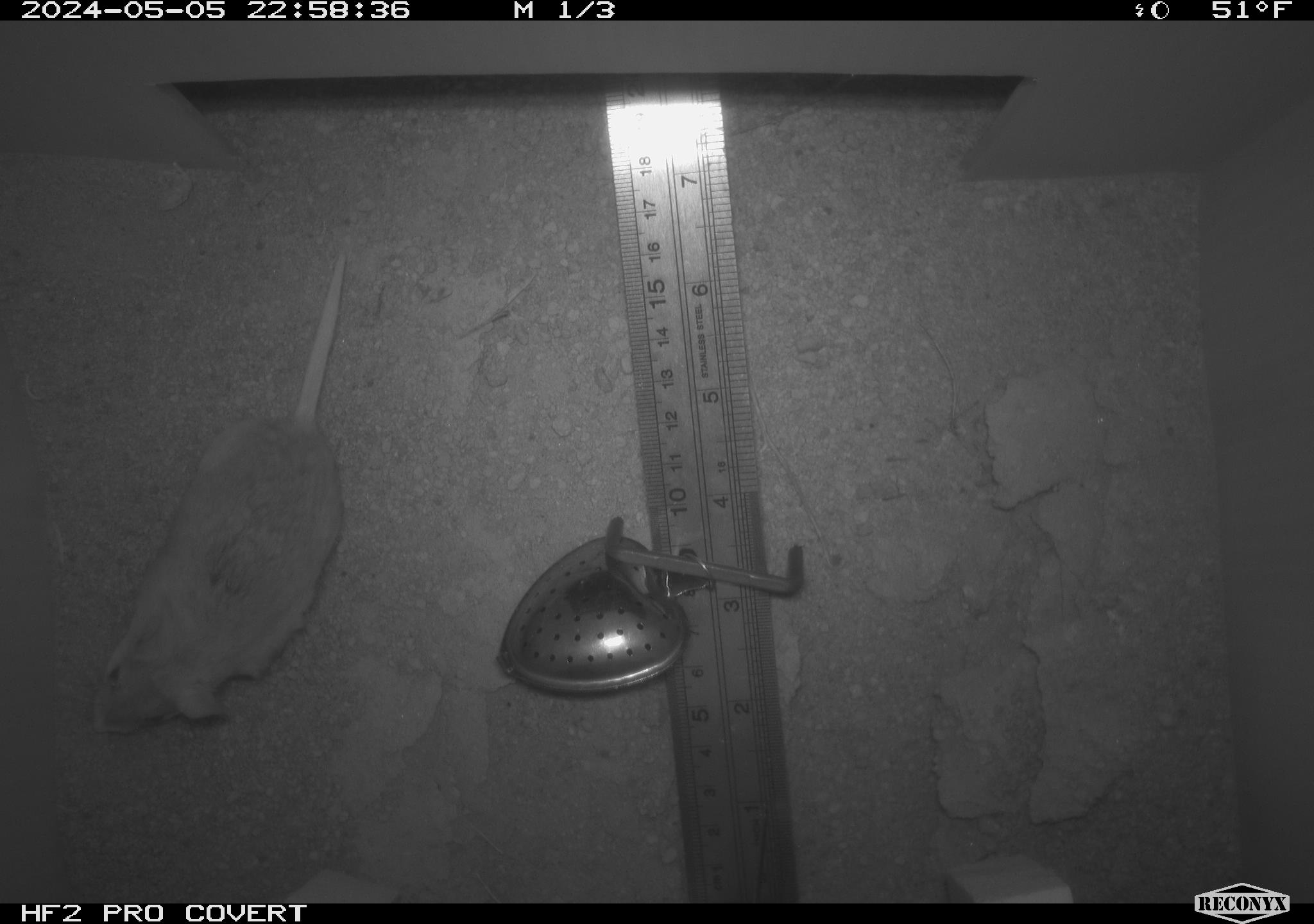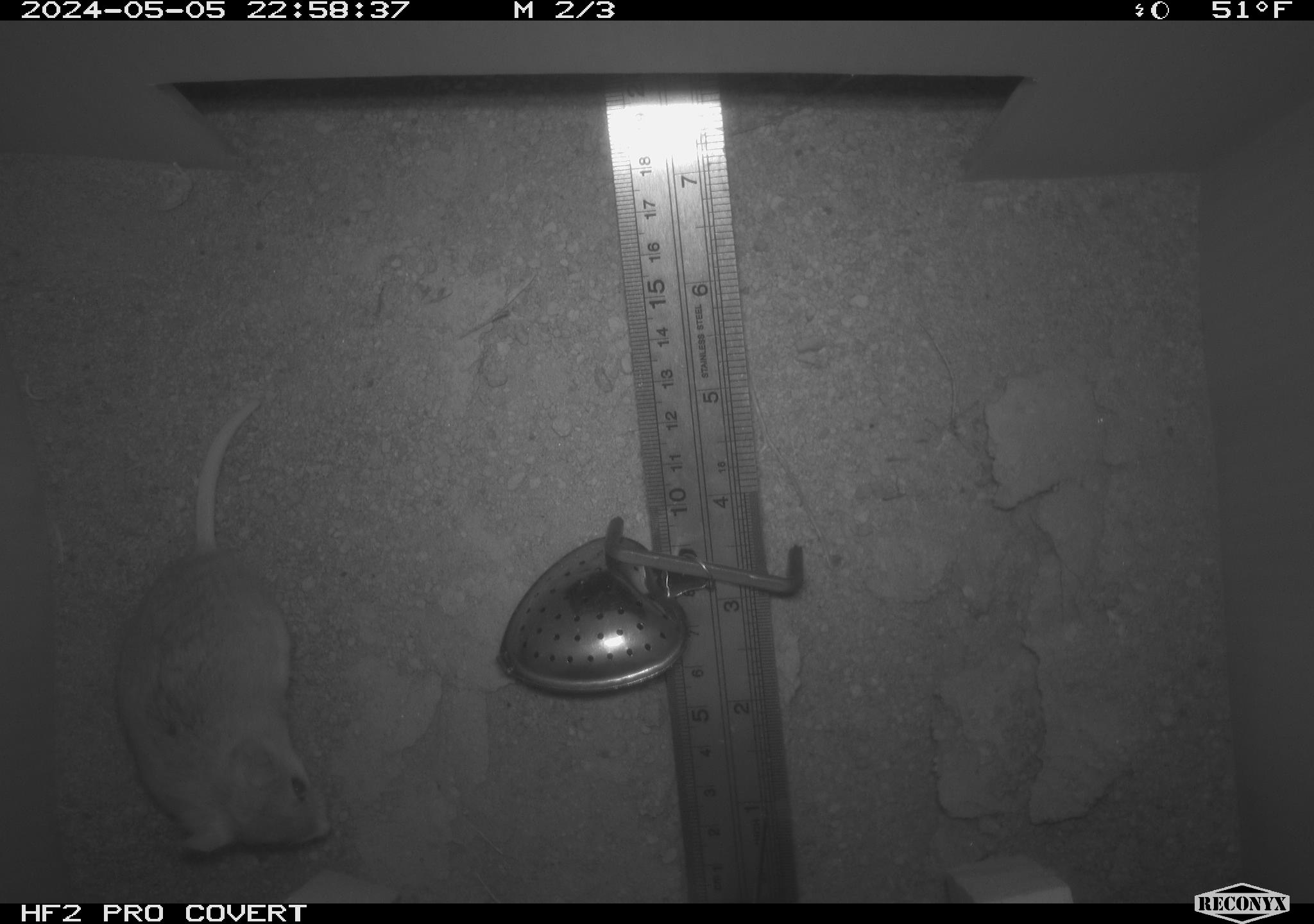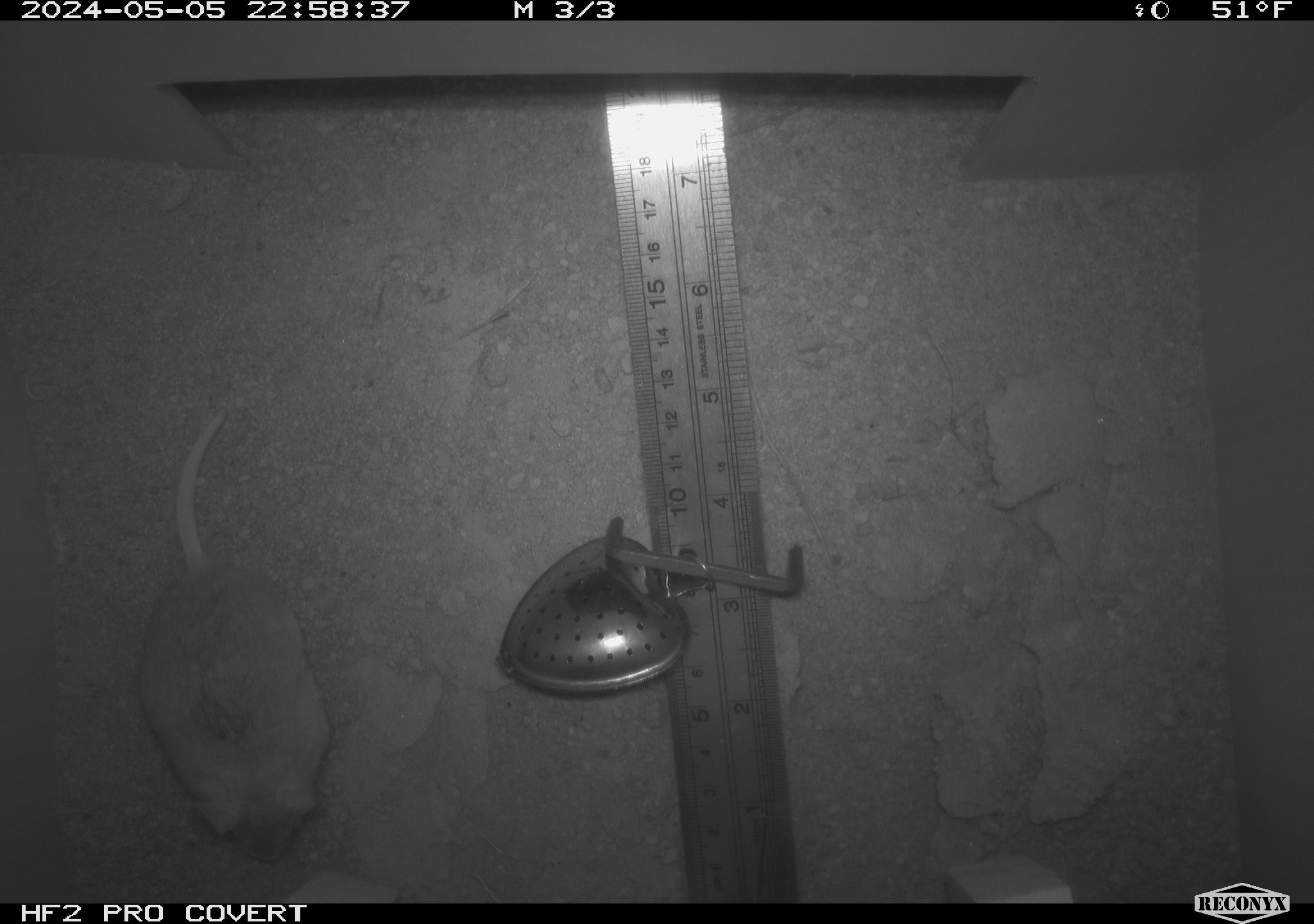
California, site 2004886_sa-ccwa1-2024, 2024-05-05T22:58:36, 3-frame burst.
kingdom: Animalia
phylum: Chordata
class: Mammalia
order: Rodentia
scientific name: Rodentia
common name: mouse species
Mouse species (Rodentia).